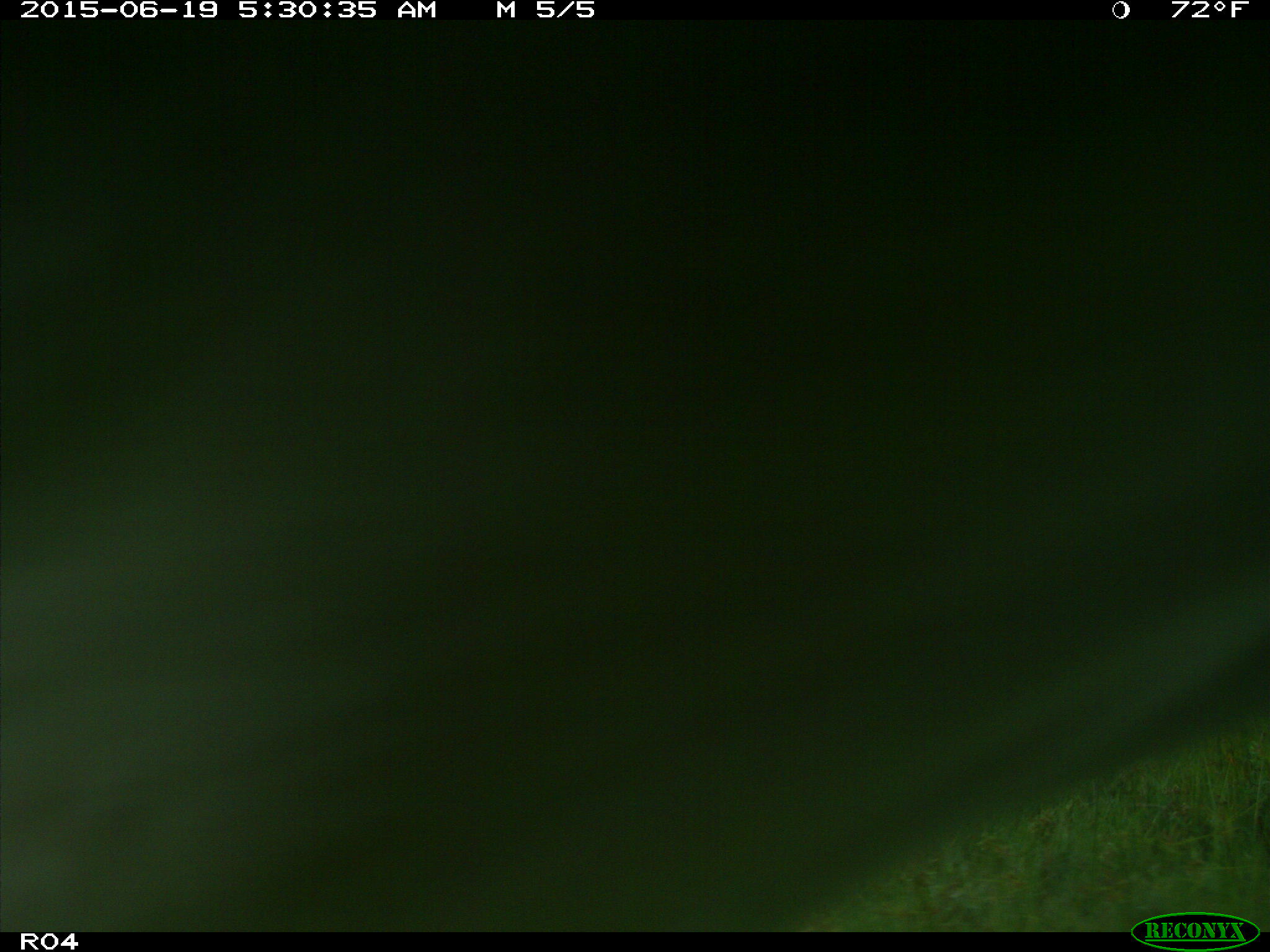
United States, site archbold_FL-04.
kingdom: Animalia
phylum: Chordata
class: Mammalia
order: Artiodactyla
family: Bovidae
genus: Bos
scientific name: Bos taurus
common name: domestic cow